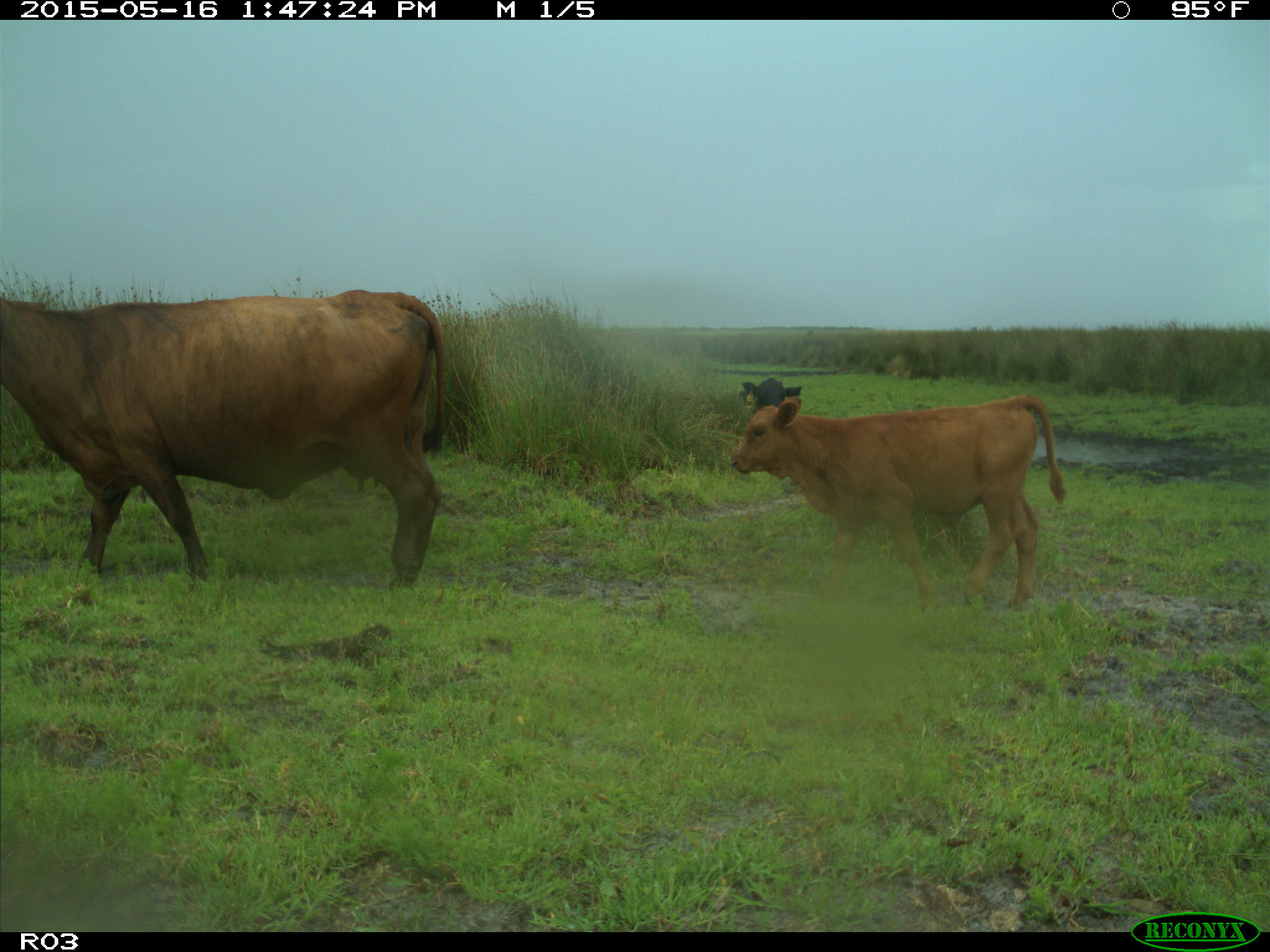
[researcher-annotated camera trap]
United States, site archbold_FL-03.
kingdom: Animalia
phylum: Chordata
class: Mammalia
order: Artiodactyla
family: Bovidae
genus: Bos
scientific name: Bos taurus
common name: domestic cow